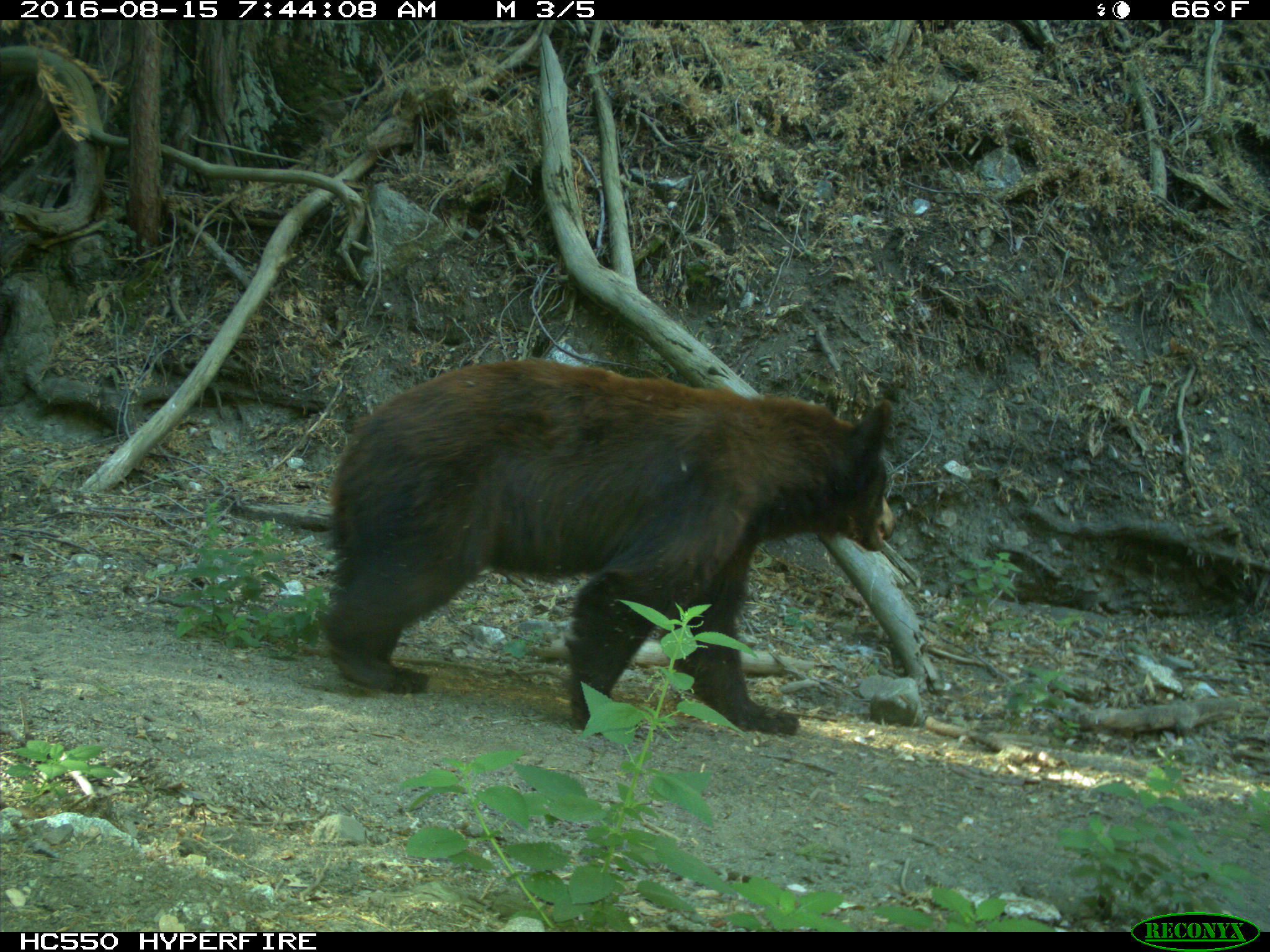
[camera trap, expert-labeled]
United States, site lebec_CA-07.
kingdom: Animalia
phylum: Chordata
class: Mammalia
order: Carnivora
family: Ursidae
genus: Ursus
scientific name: Ursus americanus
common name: american black bear